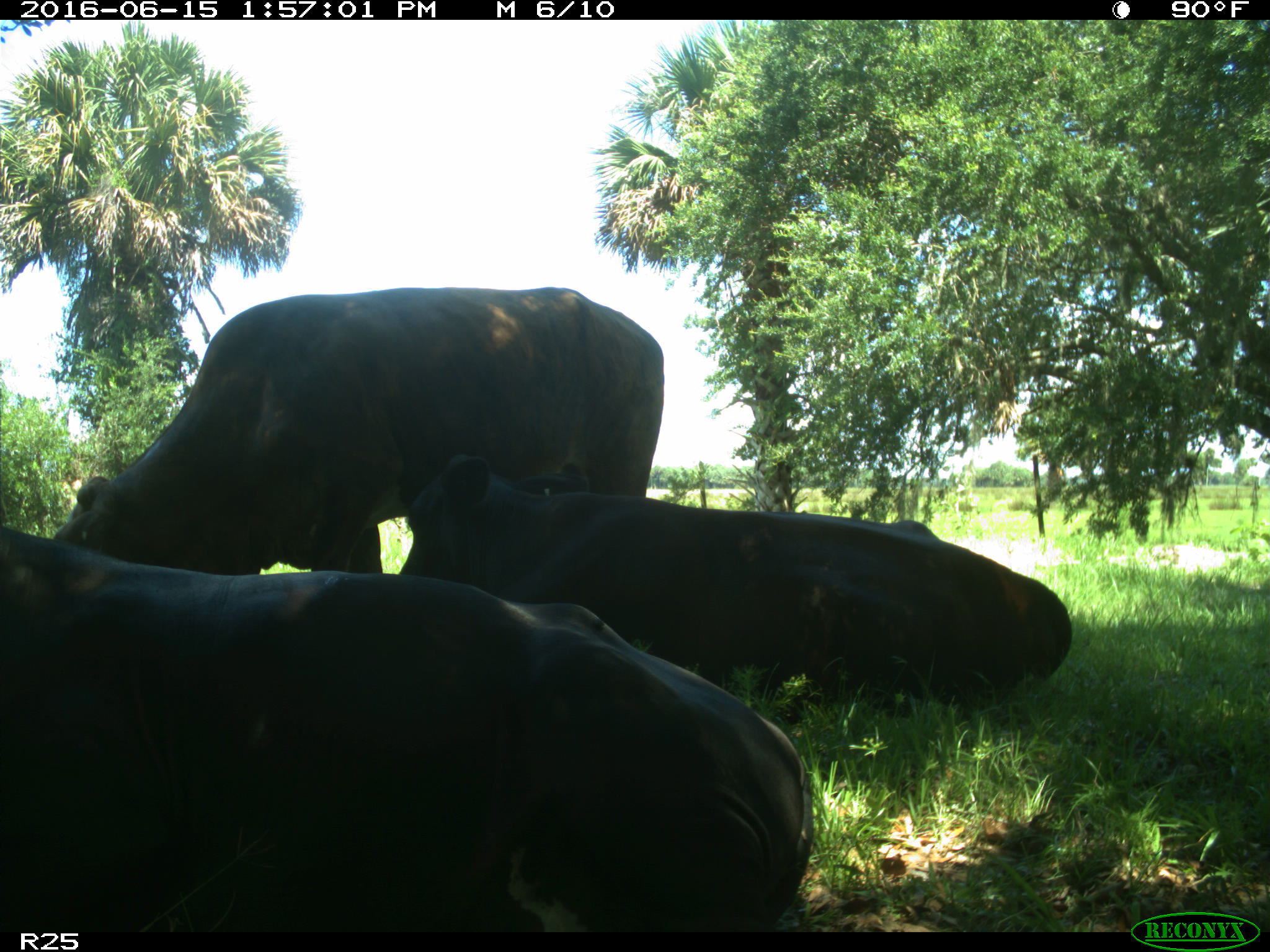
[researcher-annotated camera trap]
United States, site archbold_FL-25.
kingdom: Animalia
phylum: Chordata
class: Mammalia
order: Artiodactyla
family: Bovidae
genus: Bos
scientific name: Bos taurus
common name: domestic cow